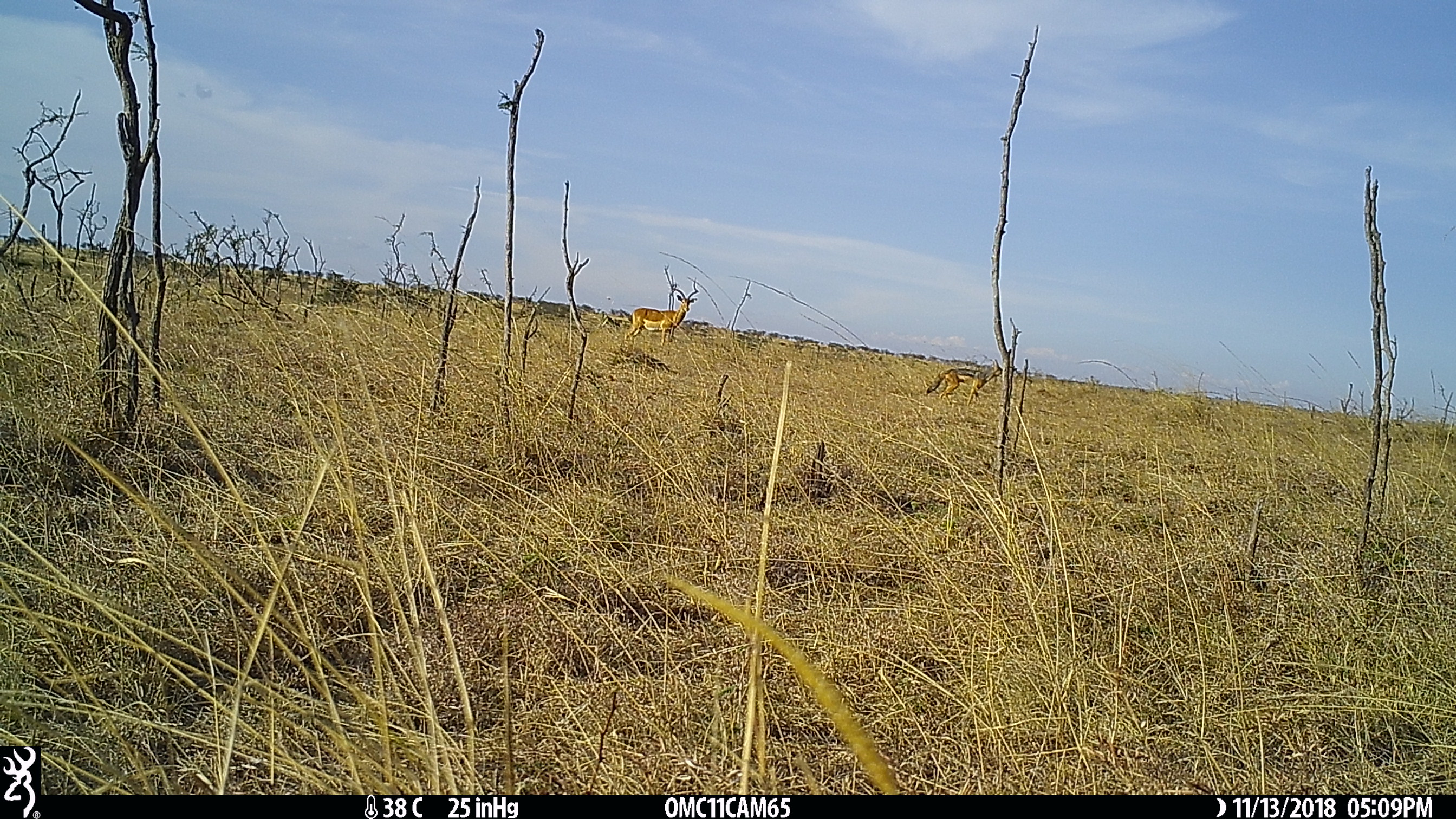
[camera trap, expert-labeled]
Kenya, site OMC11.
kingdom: Animalia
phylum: Chordata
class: Mammalia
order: Artiodactyla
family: Bovidae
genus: Aepyceros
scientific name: Aepyceros melampus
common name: impala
Impala (Aepyceros melampus).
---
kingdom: Animalia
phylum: Chordata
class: Mammalia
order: Carnivora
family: Canidae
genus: Lupulella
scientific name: Lupulella mesomelas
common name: black-backed jackal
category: jackal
Jackal (black-backed jackal) (Lupulella mesomelas).